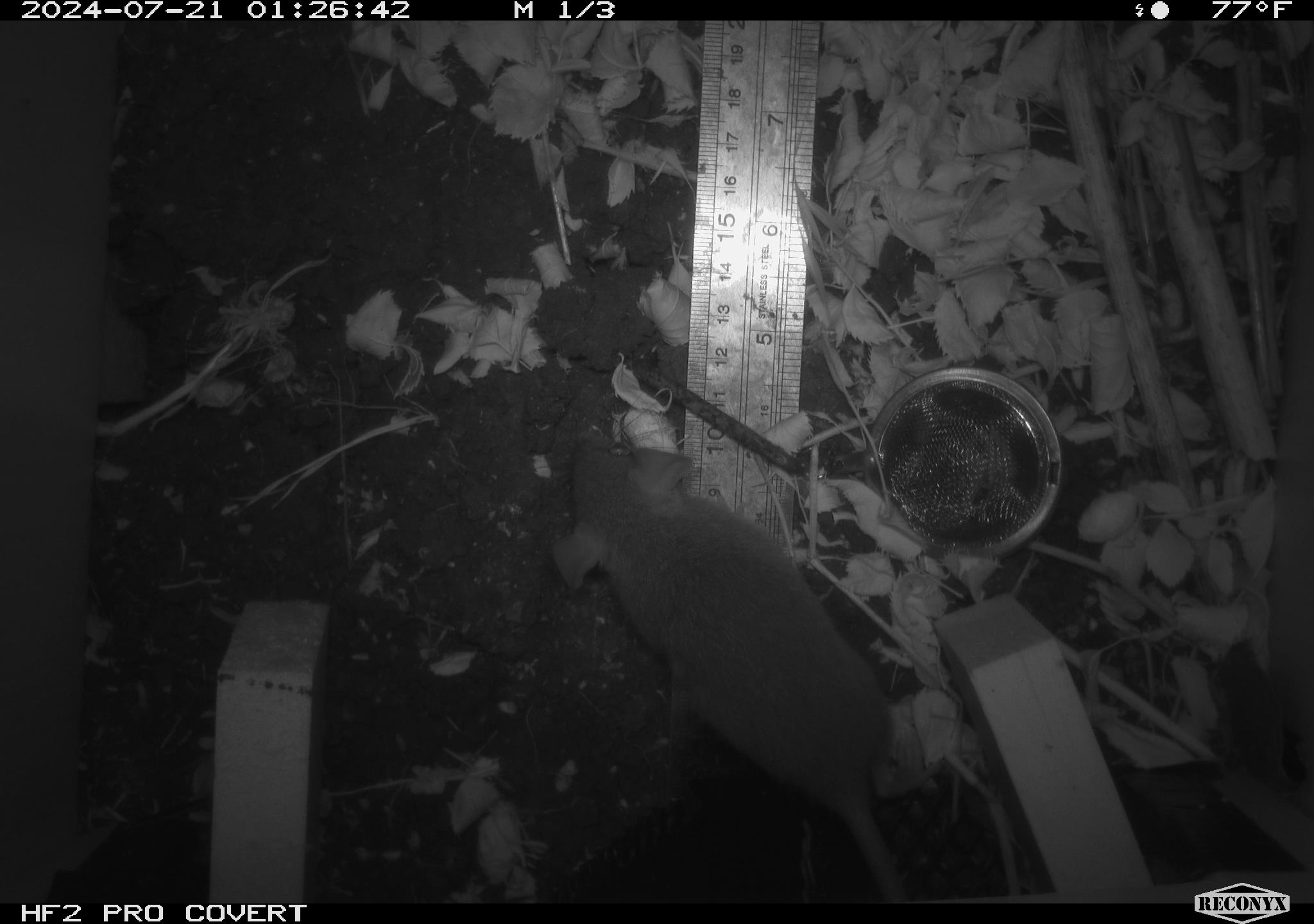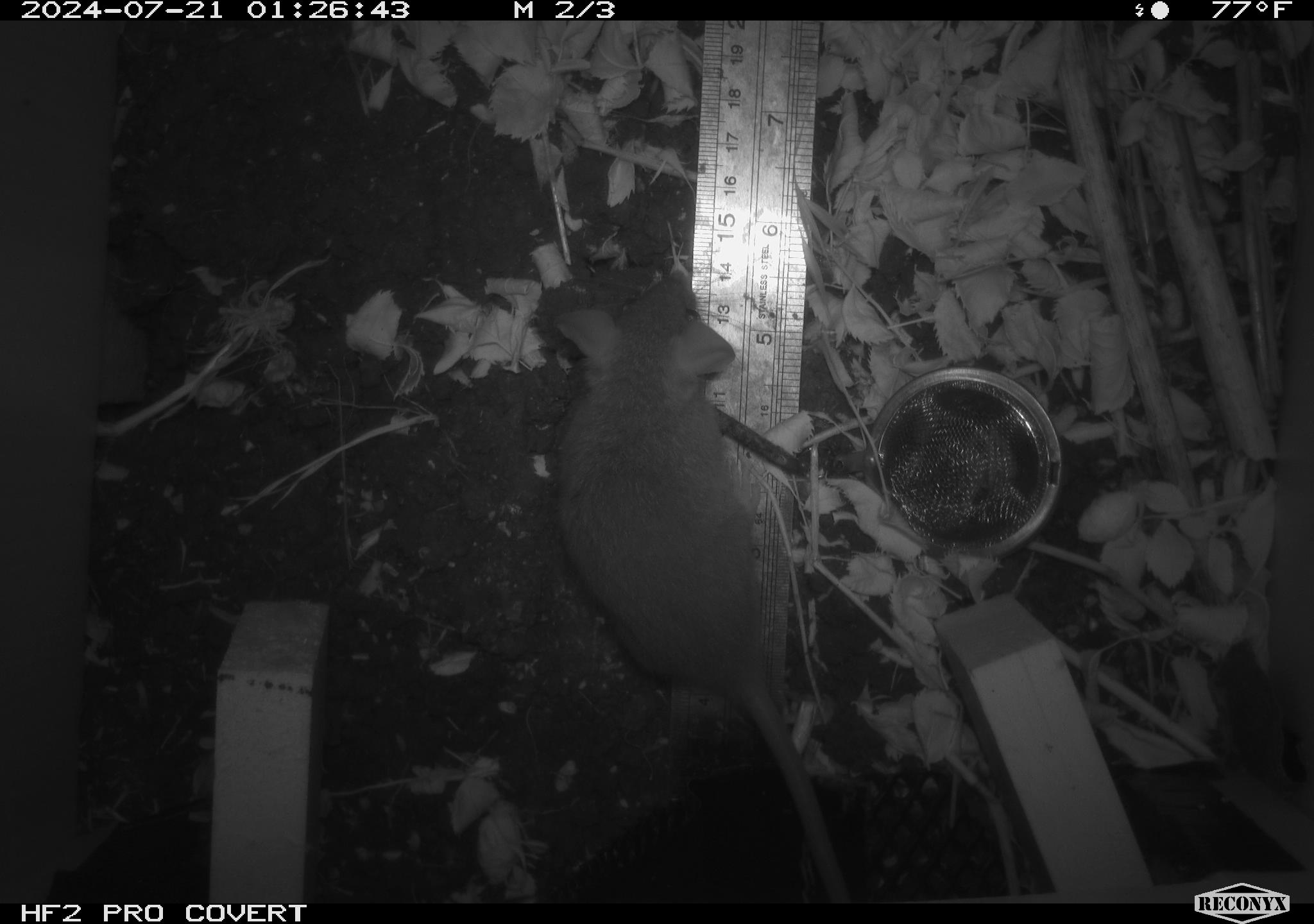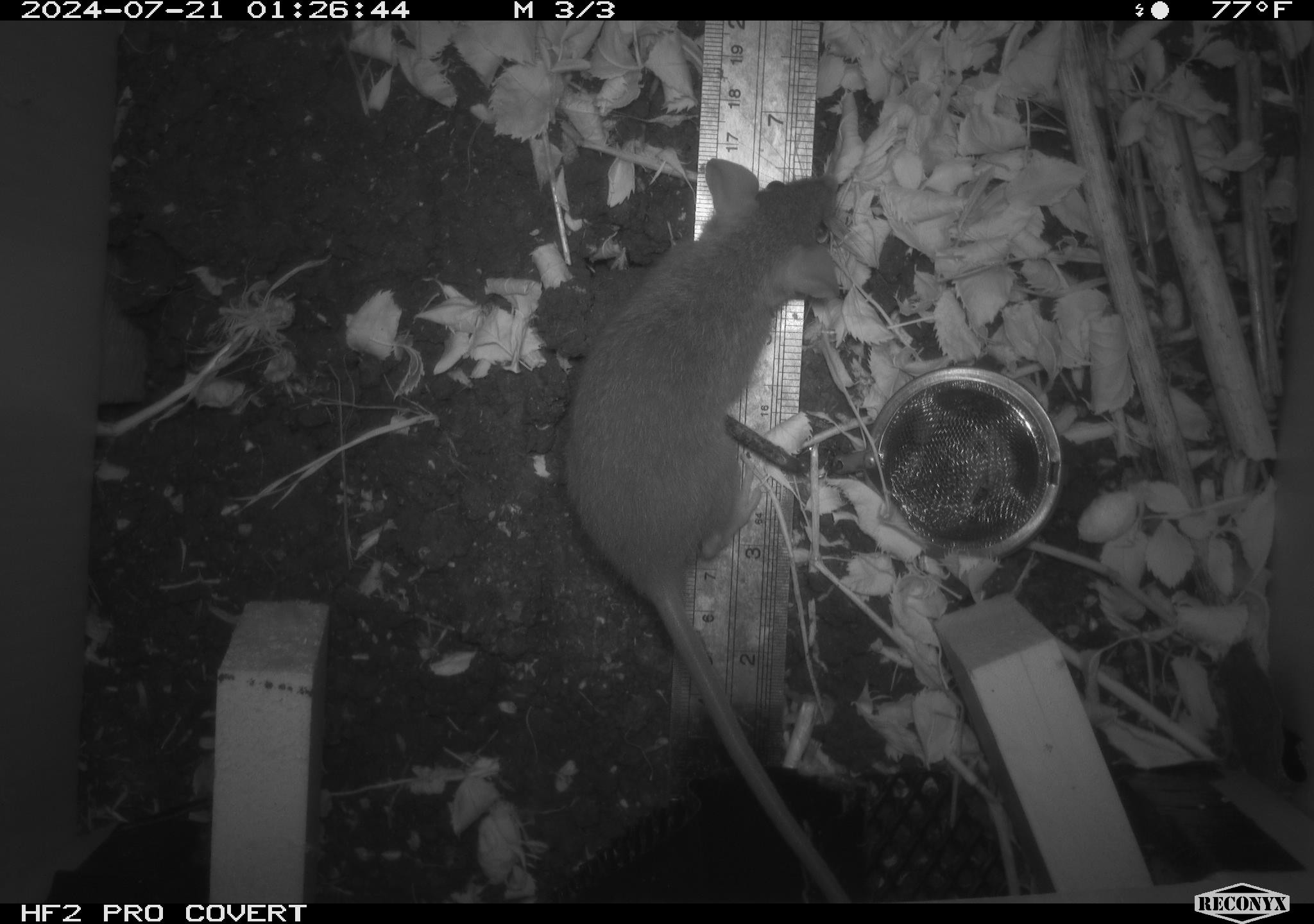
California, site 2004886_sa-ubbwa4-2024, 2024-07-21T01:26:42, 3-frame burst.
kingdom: Animalia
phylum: Chordata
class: Mammalia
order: Rodentia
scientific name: Rodentia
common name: woodrat or rat or mouse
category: woodrat or rat or mouse species